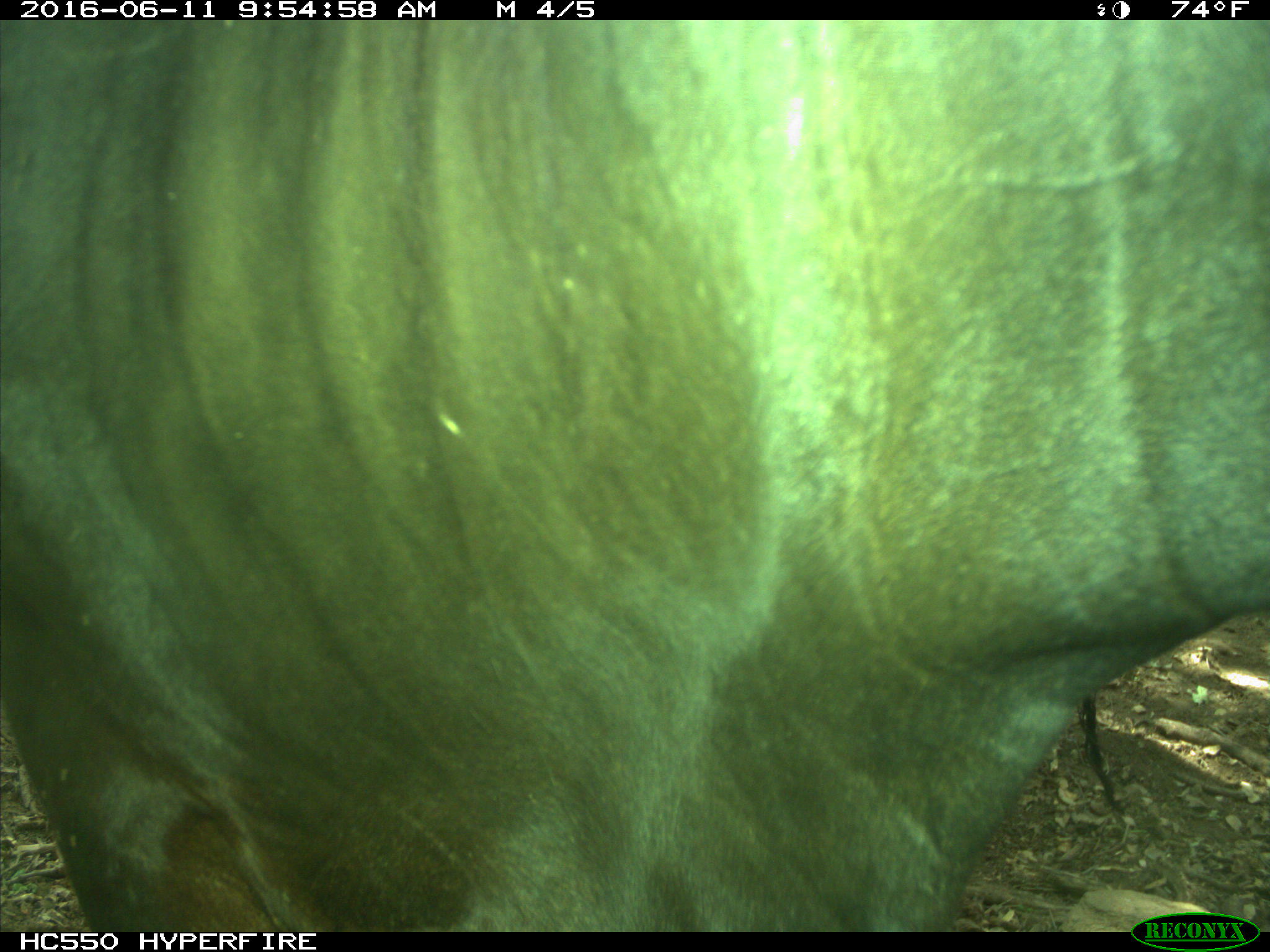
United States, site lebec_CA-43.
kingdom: Animalia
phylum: Chordata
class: Mammalia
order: Artiodactyla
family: Bovidae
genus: Bos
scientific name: Bos taurus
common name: domestic cow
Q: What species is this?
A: Bos taurus (domestic cow).